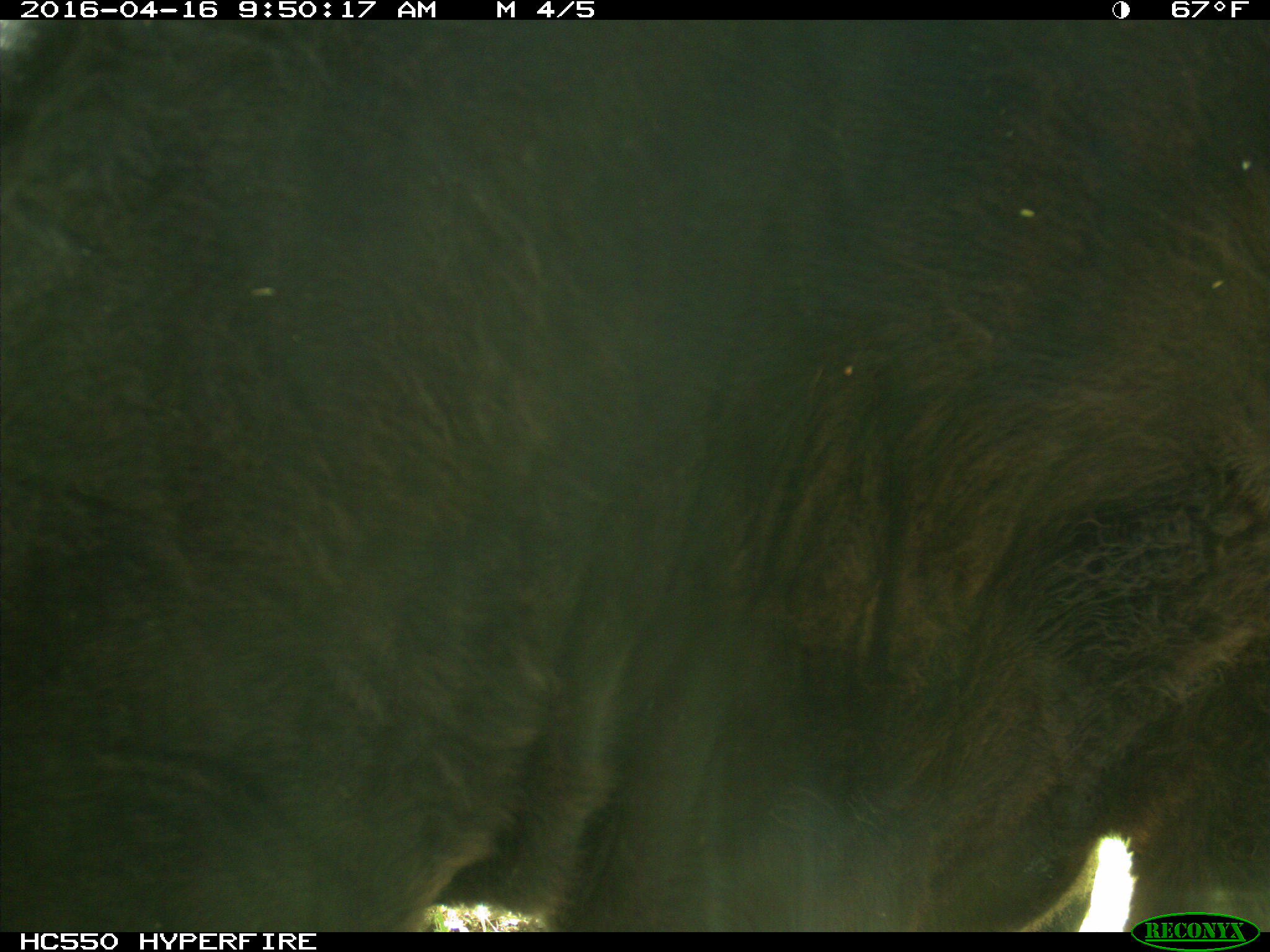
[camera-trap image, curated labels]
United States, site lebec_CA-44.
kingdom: Animalia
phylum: Chordata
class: Mammalia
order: Artiodactyla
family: Bovidae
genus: Bos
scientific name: Bos taurus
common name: domestic cow